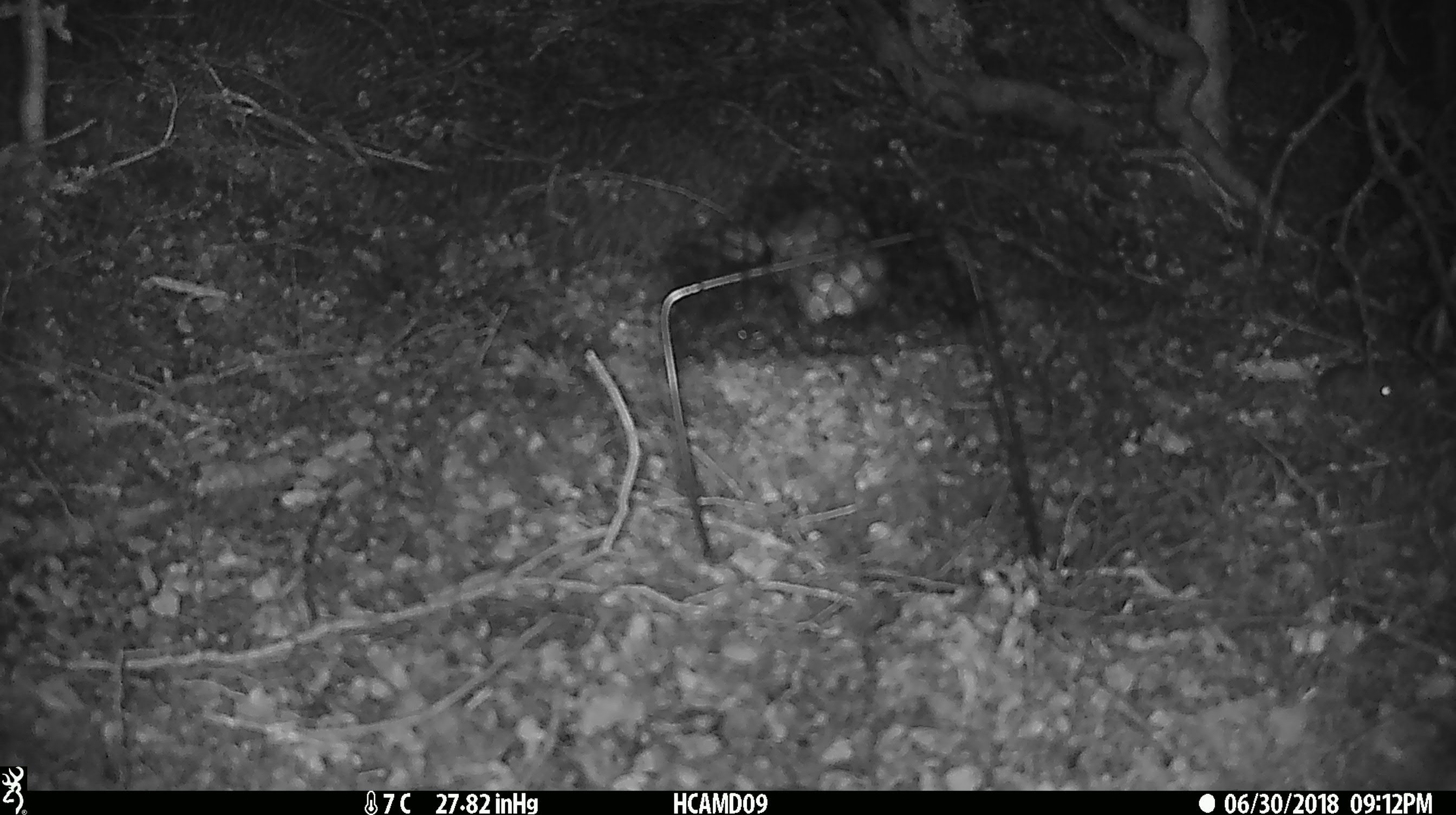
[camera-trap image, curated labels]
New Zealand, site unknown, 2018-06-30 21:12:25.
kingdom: Animalia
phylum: Chordata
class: Mammalia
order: Rodentia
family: Muridae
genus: Mus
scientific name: Mus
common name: mouse